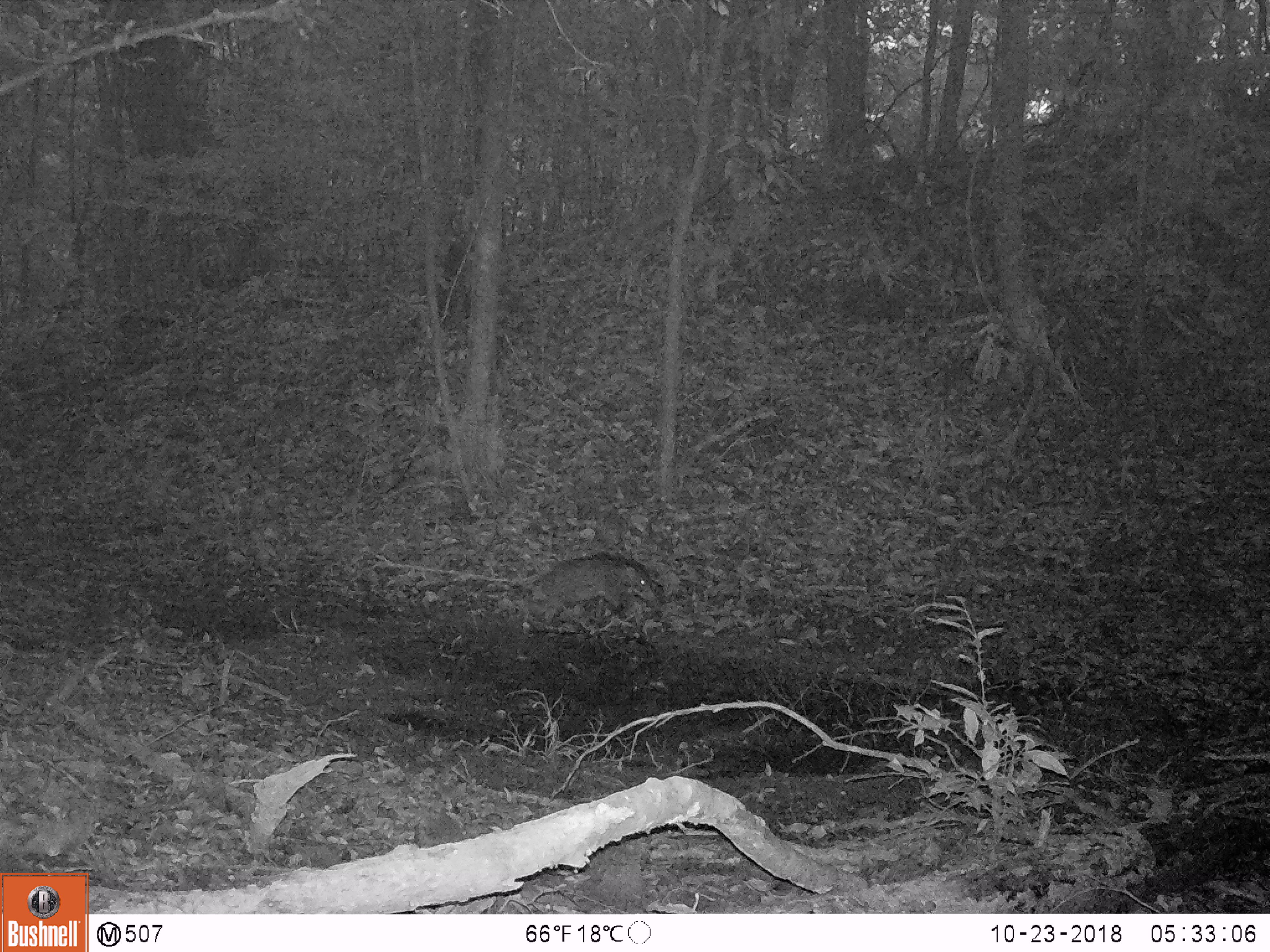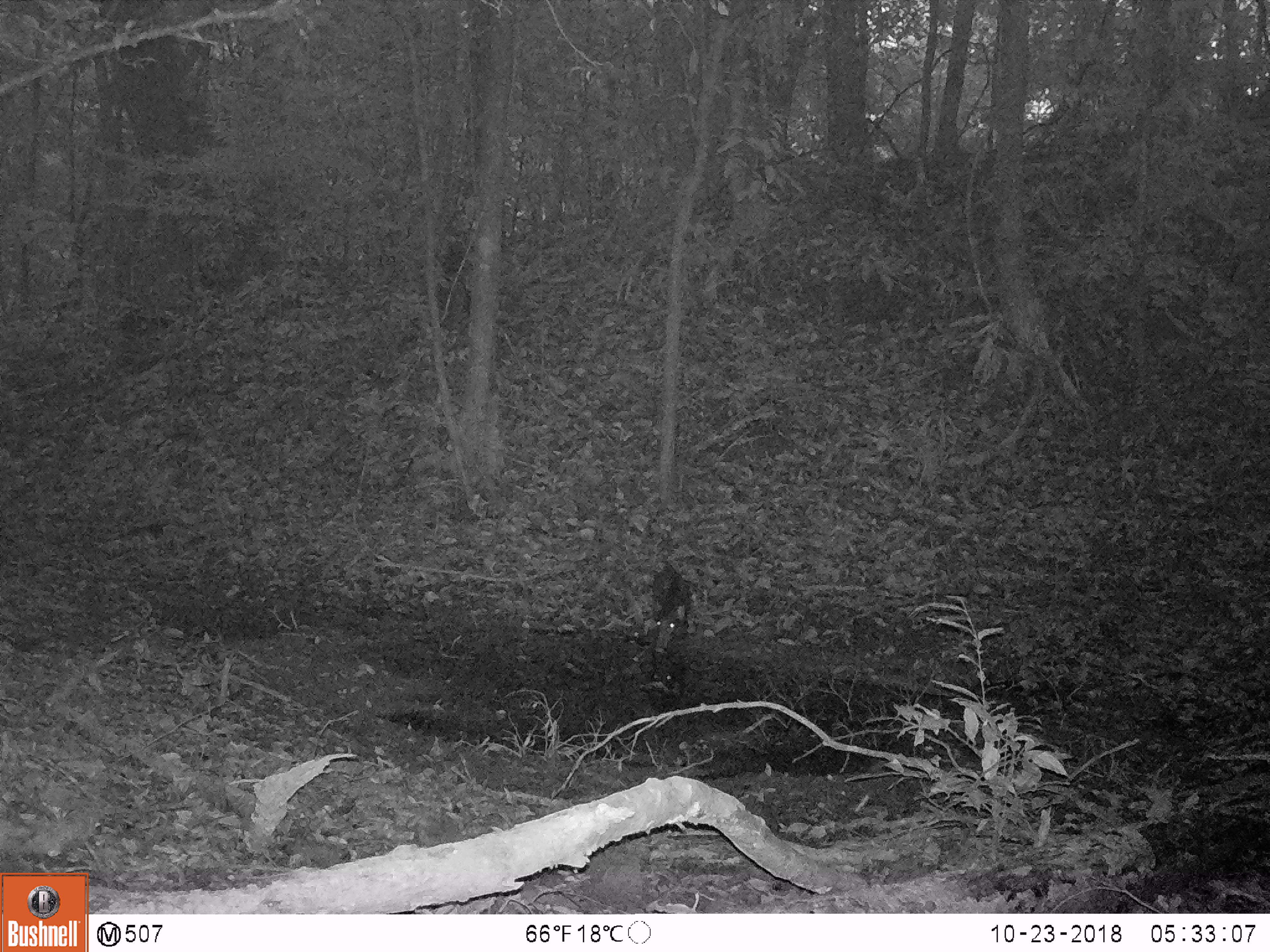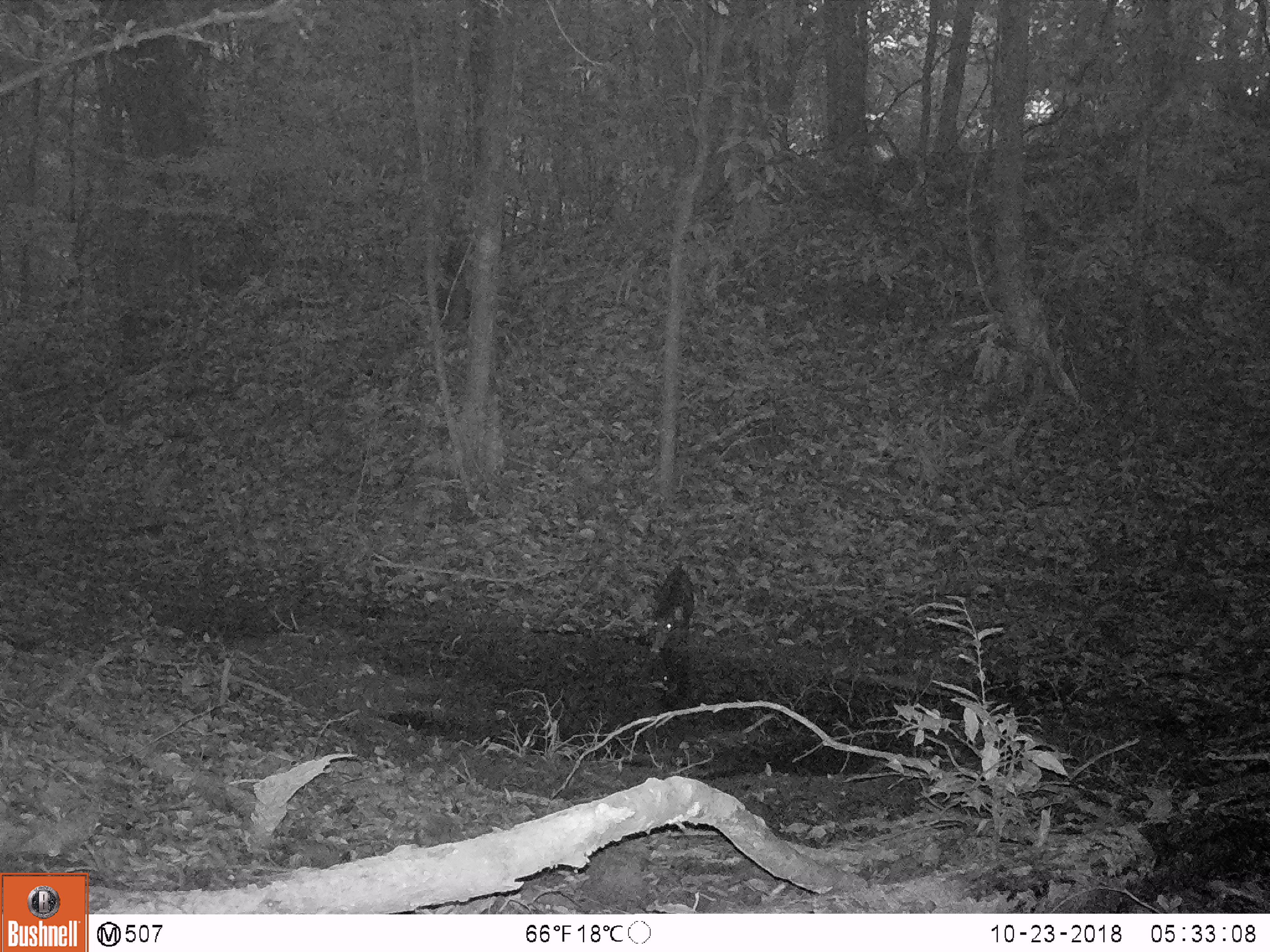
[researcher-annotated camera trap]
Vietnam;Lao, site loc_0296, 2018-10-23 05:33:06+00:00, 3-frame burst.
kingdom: Animalia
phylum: Chordata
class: Mammalia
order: Artiodactyla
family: Suidae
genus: Sus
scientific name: Sus scrofa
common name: eurasian wild pig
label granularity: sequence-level